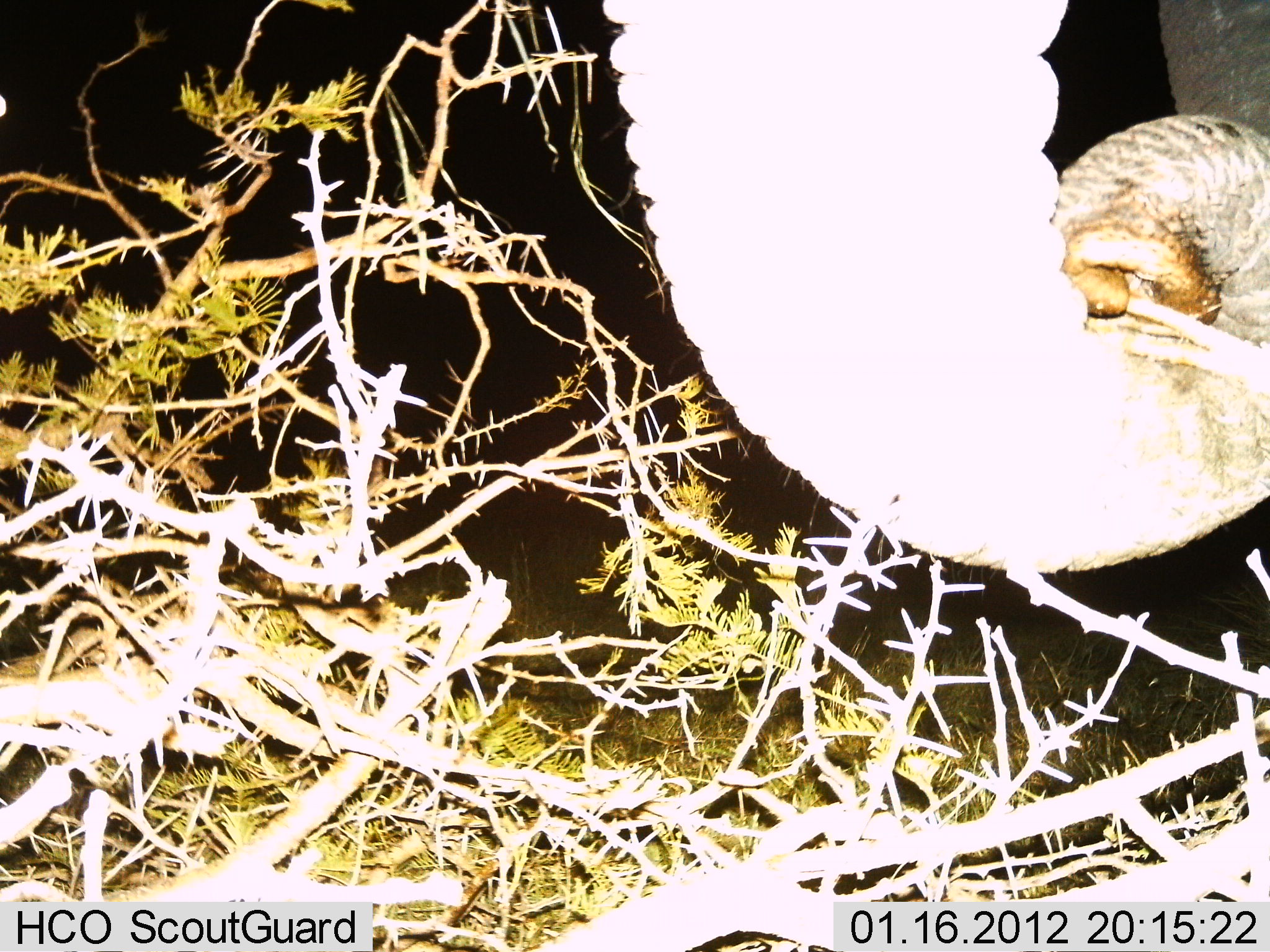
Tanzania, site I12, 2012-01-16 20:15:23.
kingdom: Animalia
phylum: Chordata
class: Mammalia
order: Proboscidea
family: Elephantidae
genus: Loxodonta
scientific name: Loxodonta africana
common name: african bush elephant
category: elephant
Elephant (african bush elephant) (Loxodonta africana), count 1. Behavior (volunteer vote fractions): standing 12%, resting 0%, moving 6%, interacting 12%. Young present (vote fraction): 0%. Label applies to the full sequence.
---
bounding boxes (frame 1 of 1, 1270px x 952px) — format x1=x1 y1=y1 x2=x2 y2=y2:
animal: x1=598 y1=0 x2=1270 y2=582